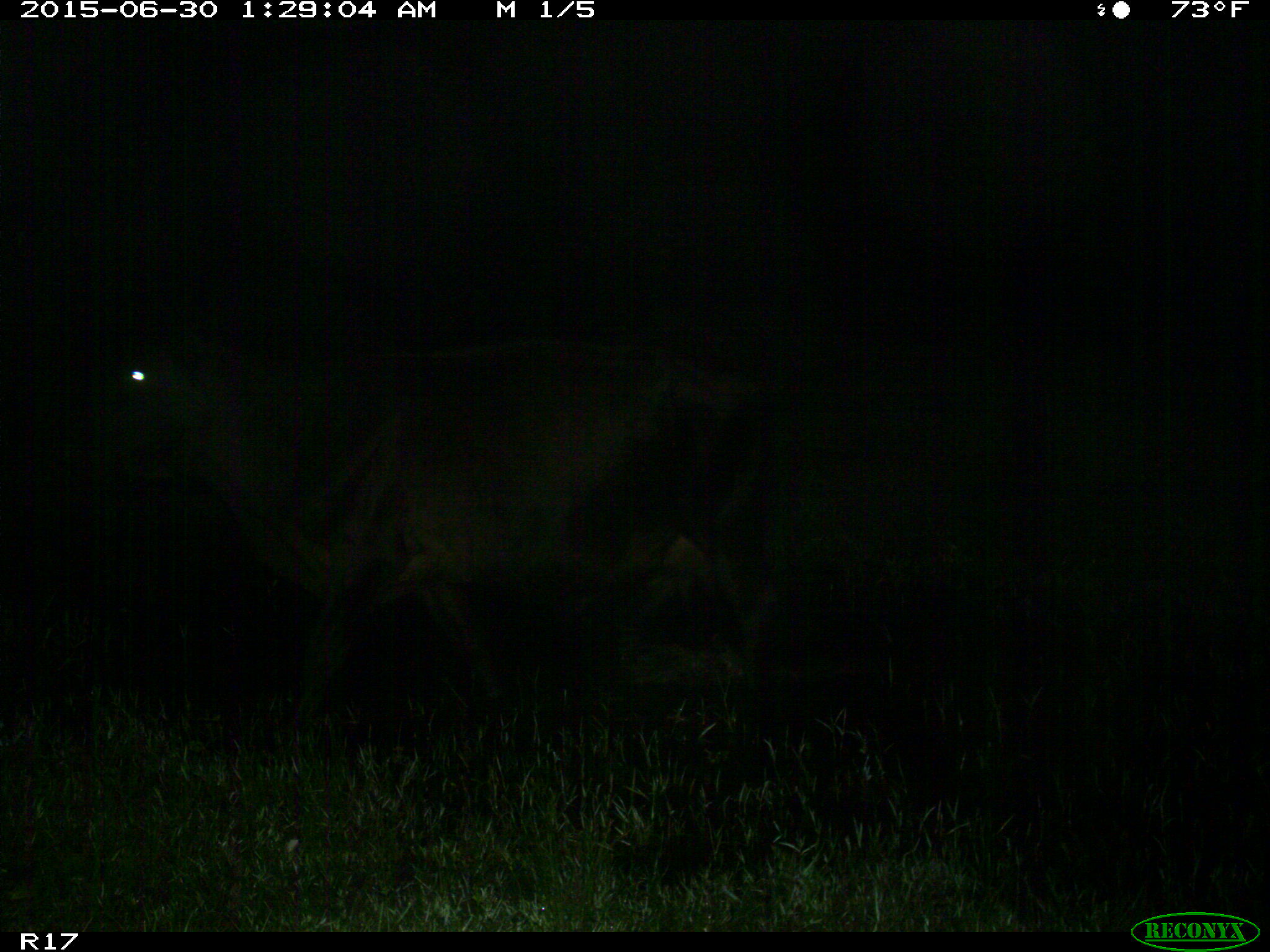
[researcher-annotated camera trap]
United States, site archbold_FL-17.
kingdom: Animalia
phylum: Chordata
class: Mammalia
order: Artiodactyla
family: Bovidae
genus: Bos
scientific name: Bos taurus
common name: domestic cow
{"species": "Bos taurus (domestic cow)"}